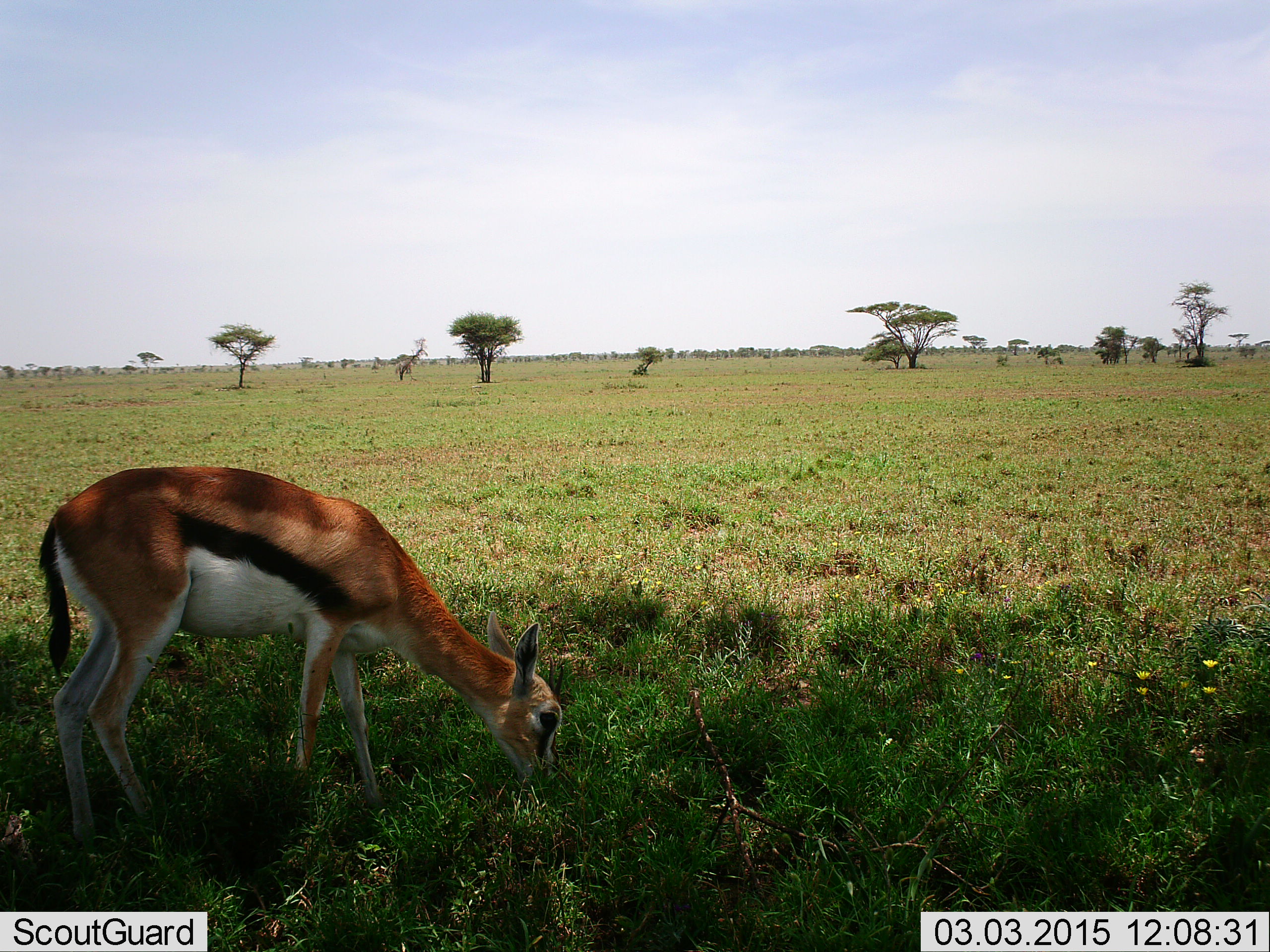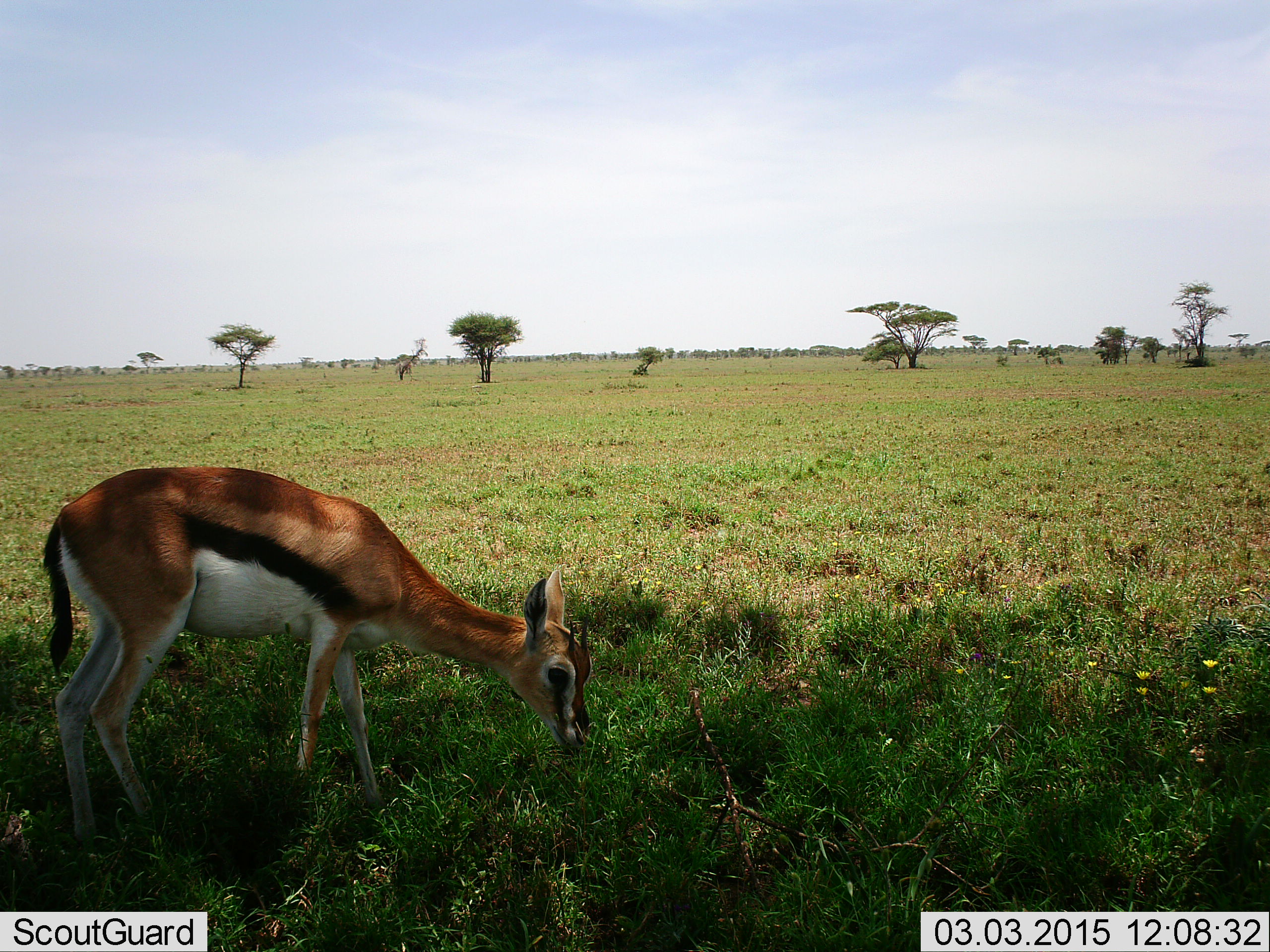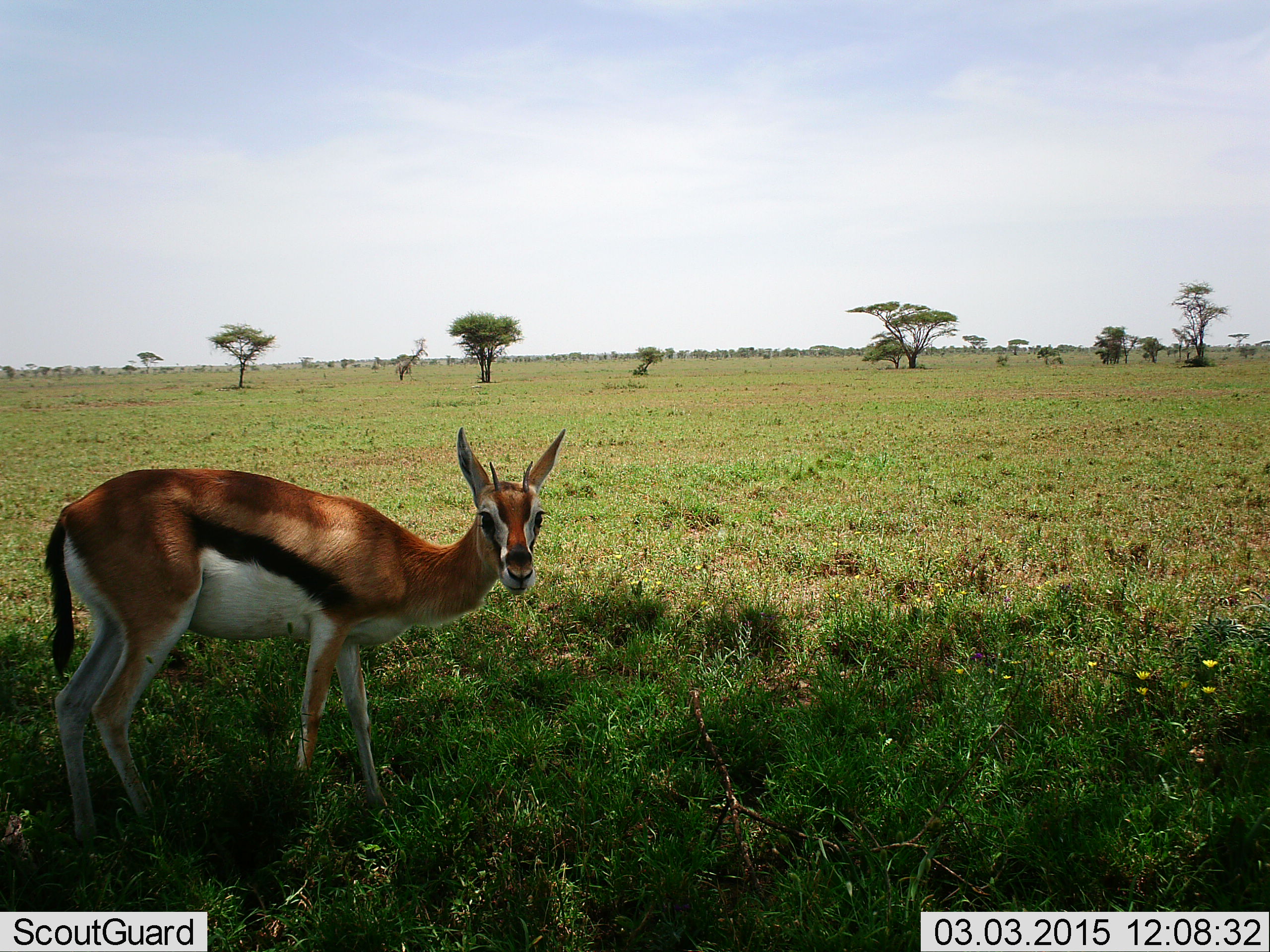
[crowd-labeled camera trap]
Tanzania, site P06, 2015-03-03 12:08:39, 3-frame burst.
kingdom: Animalia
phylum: Chordata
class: Mammalia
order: Artiodactyla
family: Bovidae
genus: Eudorcas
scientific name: Eudorcas thomsonii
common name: thomson's gazelle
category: gazellethomsons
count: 1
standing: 10%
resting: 0%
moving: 0%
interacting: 0%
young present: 0%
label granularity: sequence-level